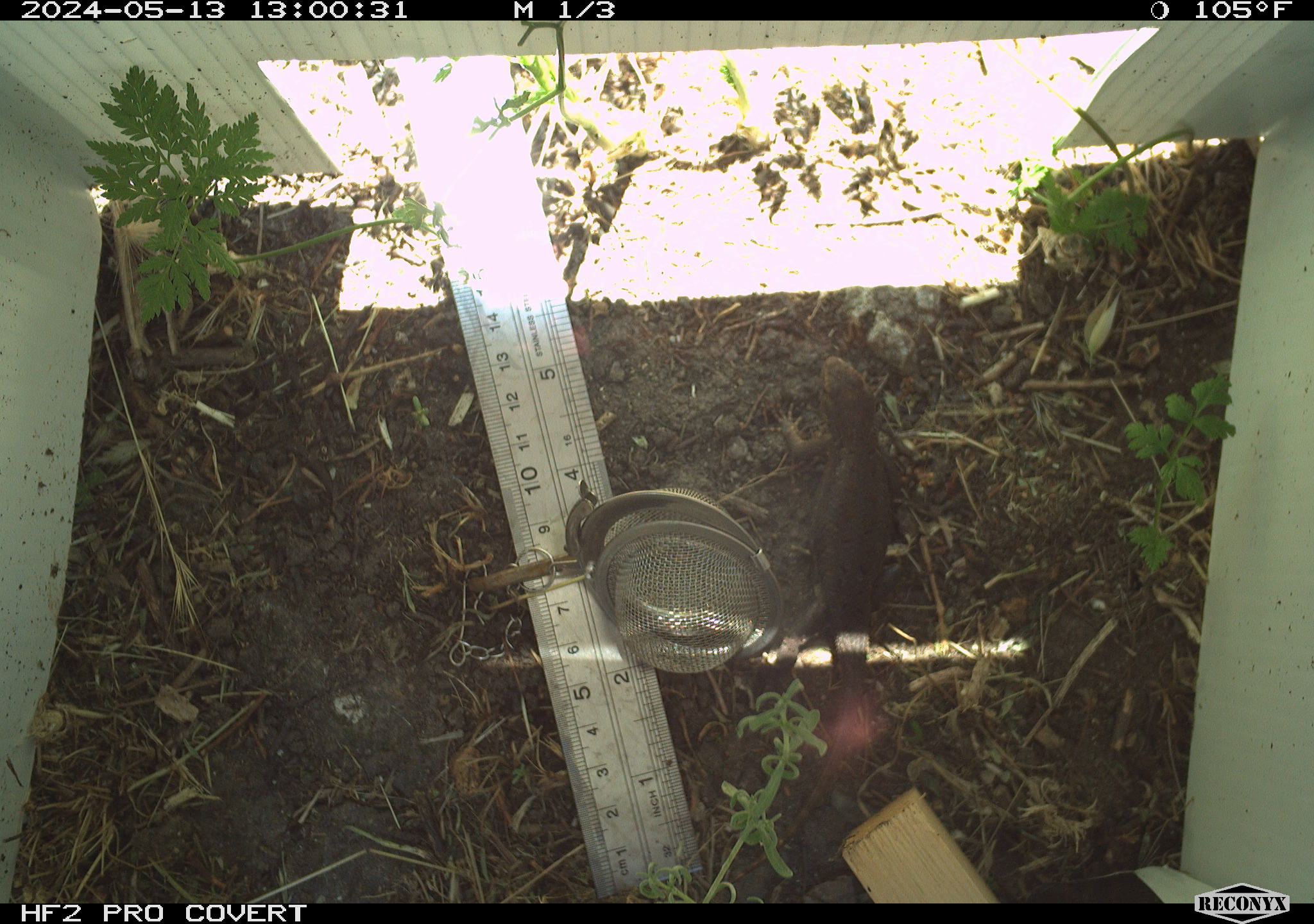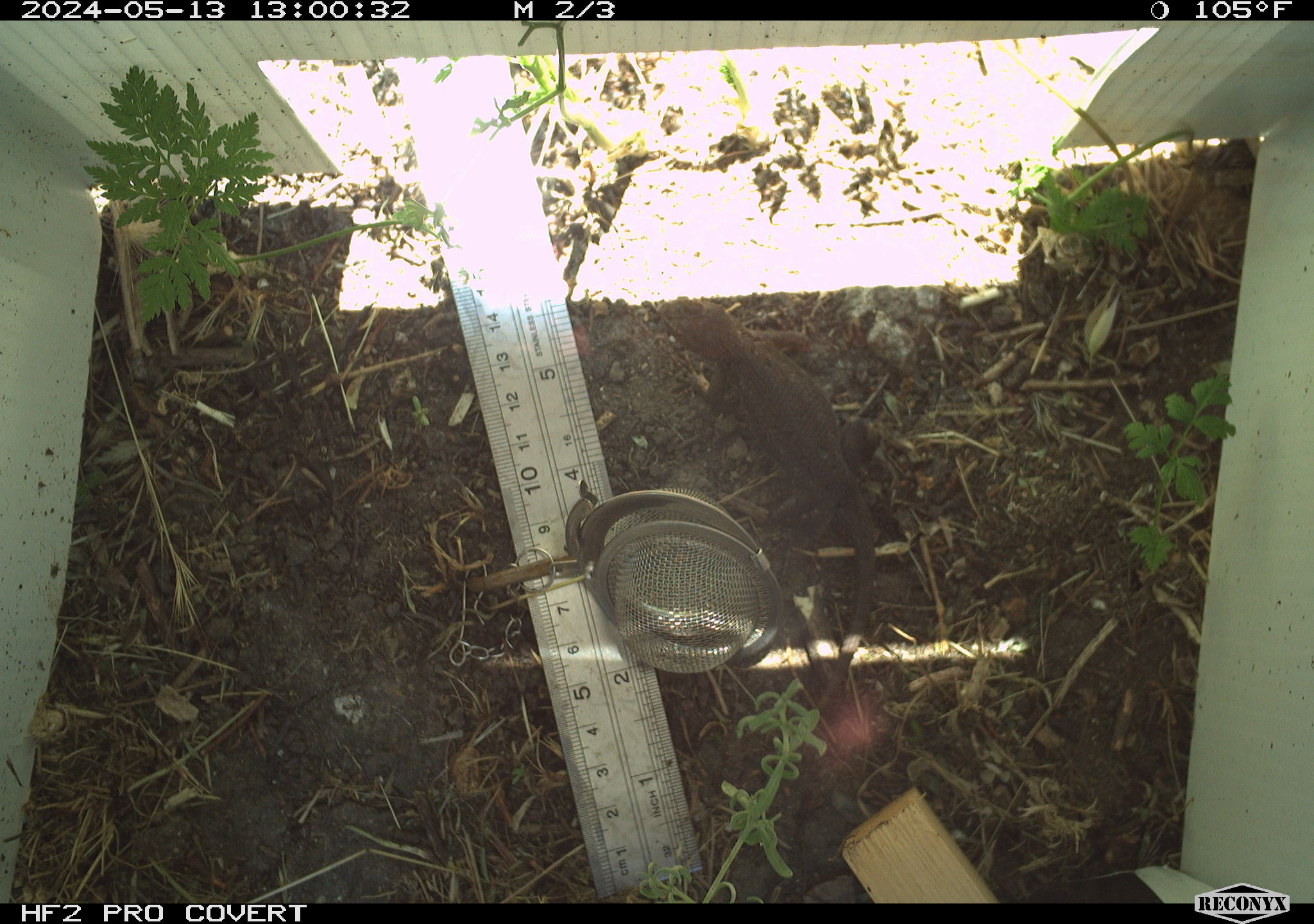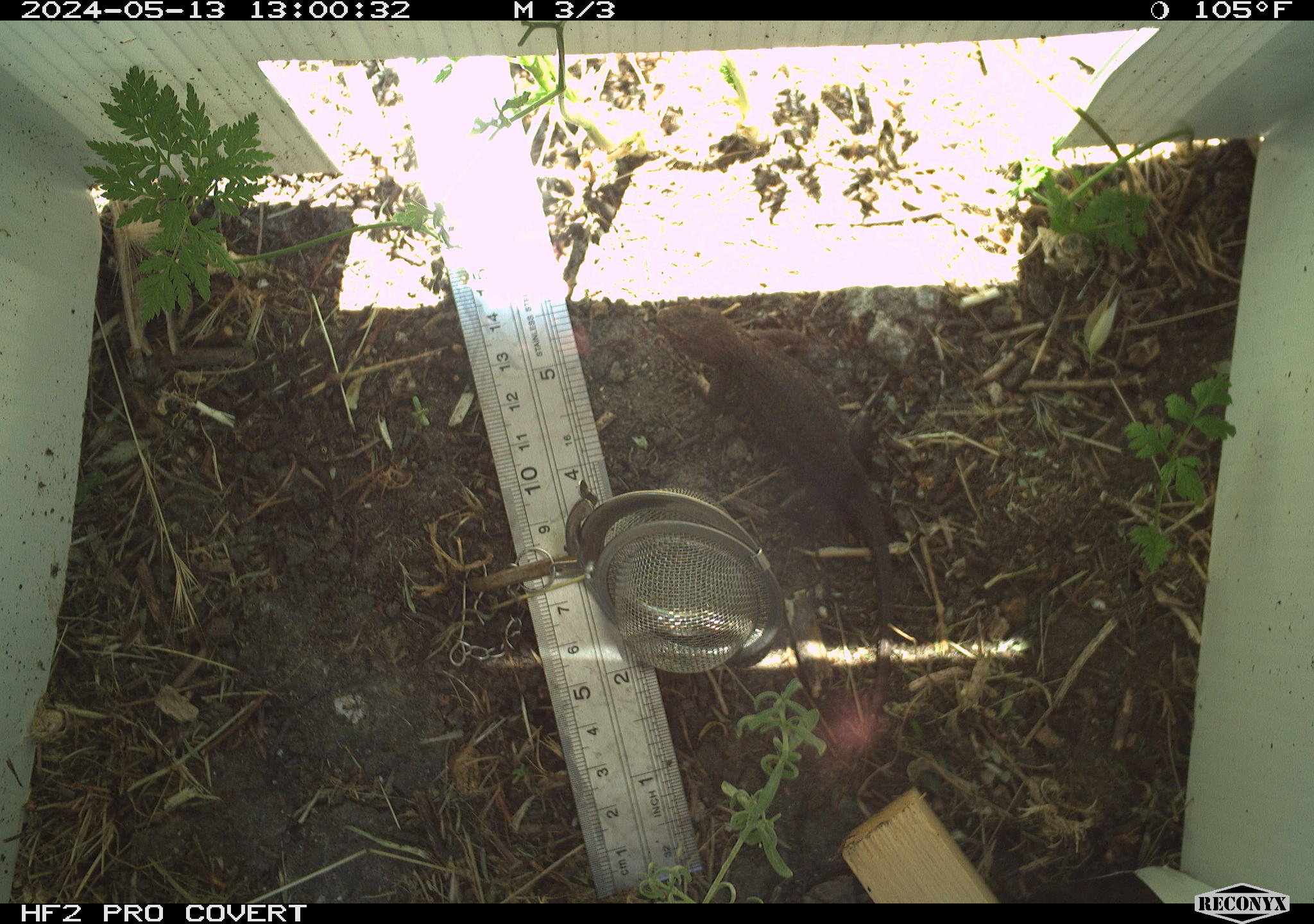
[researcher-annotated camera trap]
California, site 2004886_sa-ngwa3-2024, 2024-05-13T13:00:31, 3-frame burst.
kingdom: Animalia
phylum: Chordata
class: Reptilia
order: Squamata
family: Phrynosomatidae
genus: Sceloporus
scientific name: Sceloporus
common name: spiny lizards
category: sceloporus species